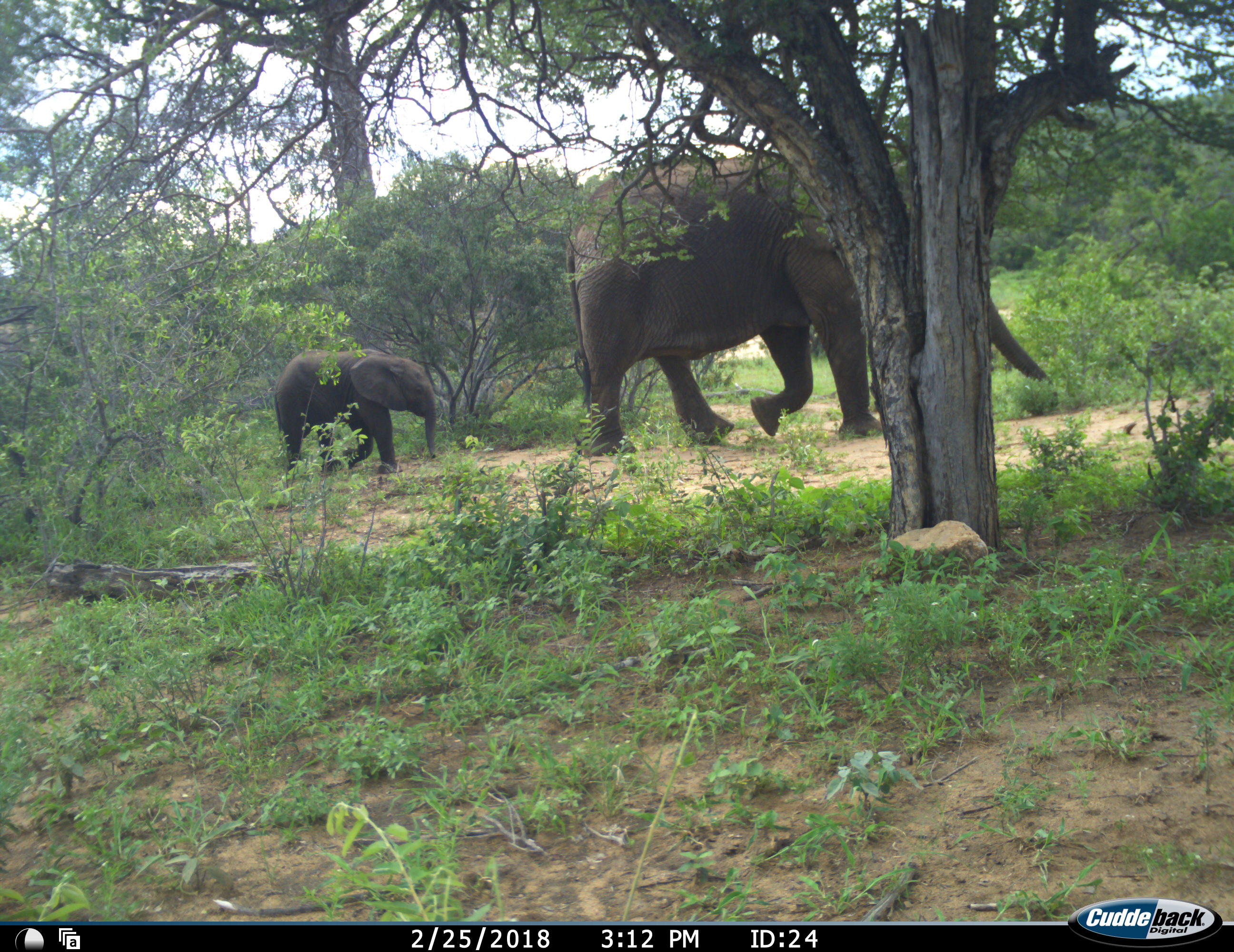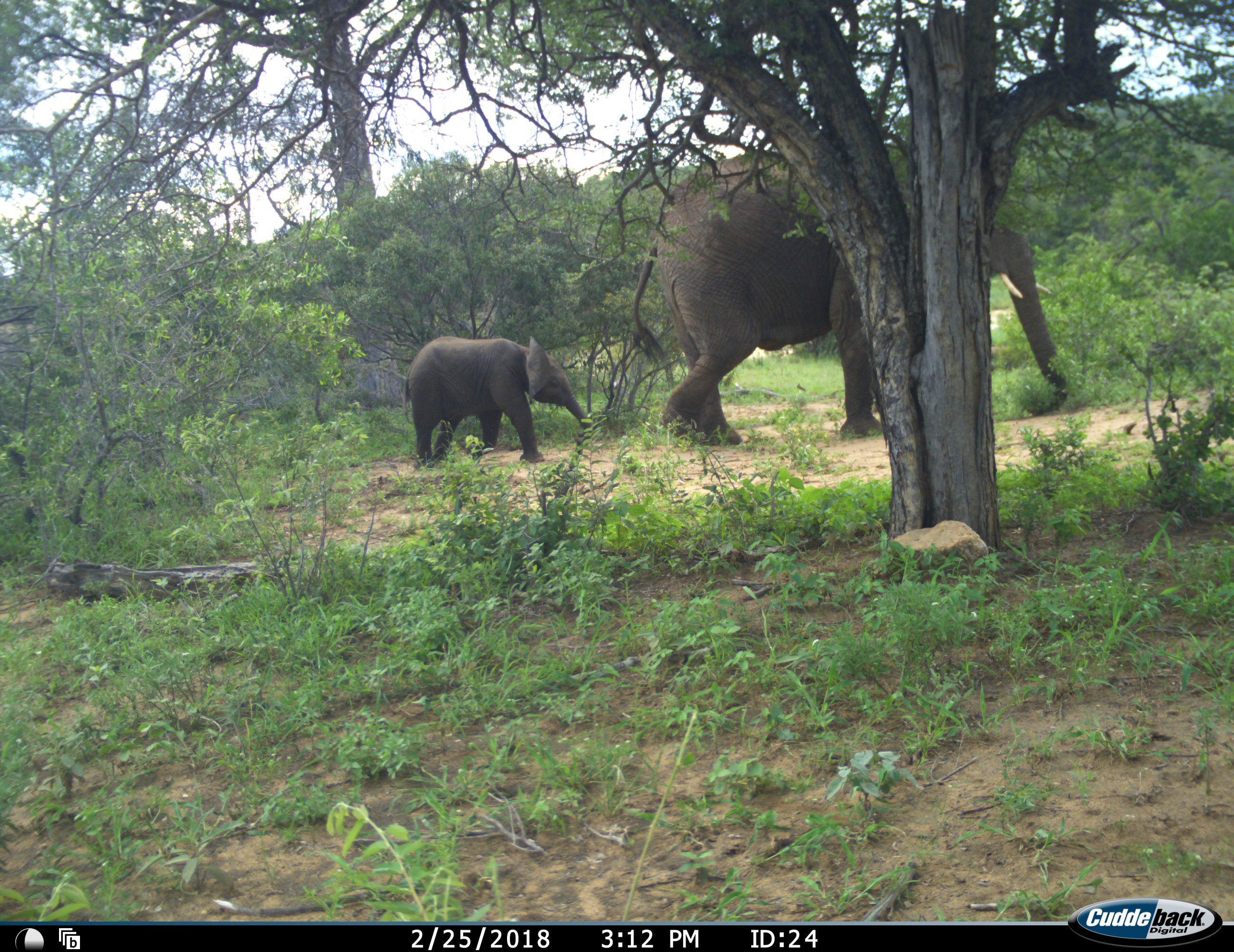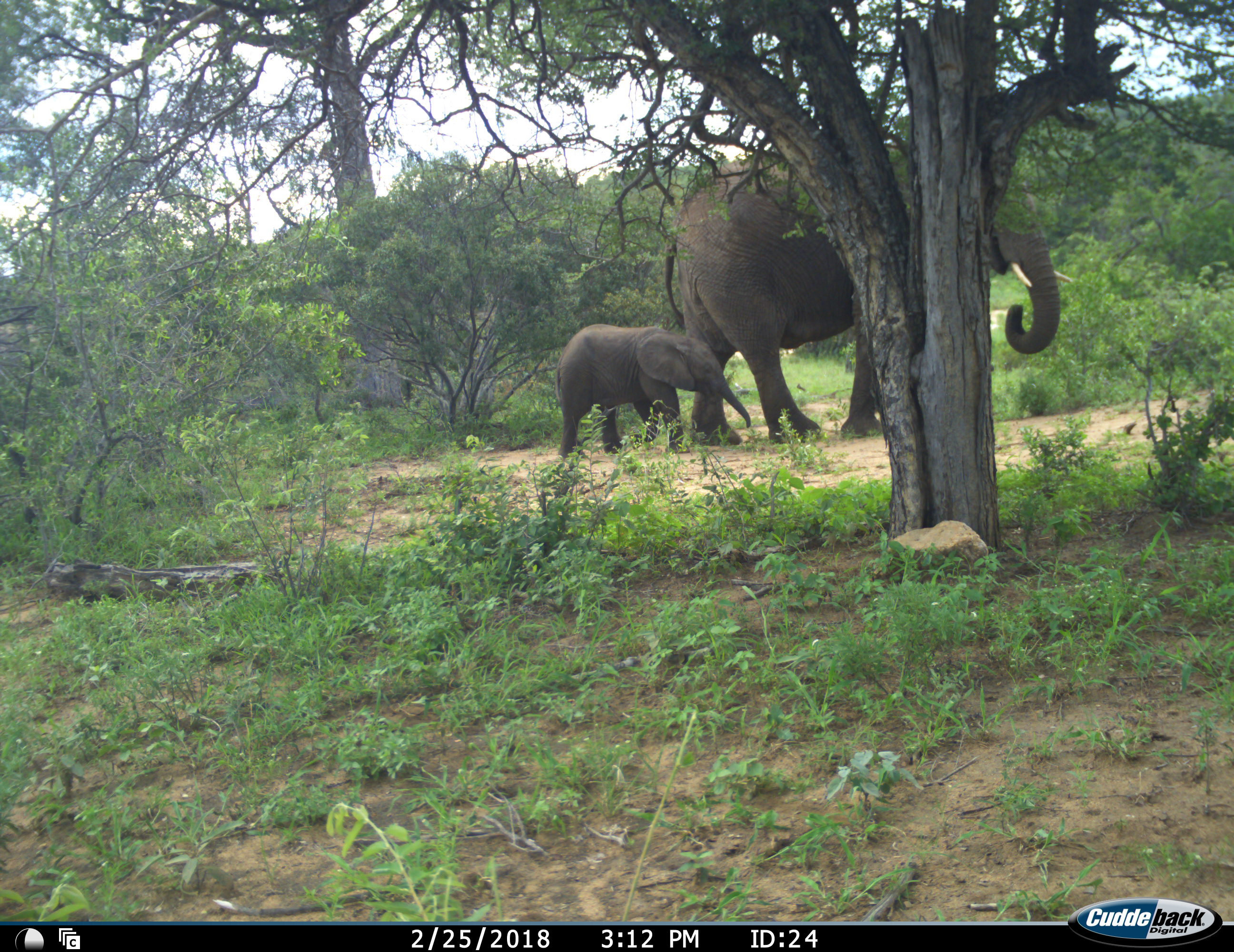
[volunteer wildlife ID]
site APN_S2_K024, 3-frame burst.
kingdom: Animalia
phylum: Chordata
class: Mammalia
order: Proboscidea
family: Elephantidae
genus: Loxodonta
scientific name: Loxodonta africana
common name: african bush elephant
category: elephant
Elephant (african bush elephant) (Loxodonta africana), count 2. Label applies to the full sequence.